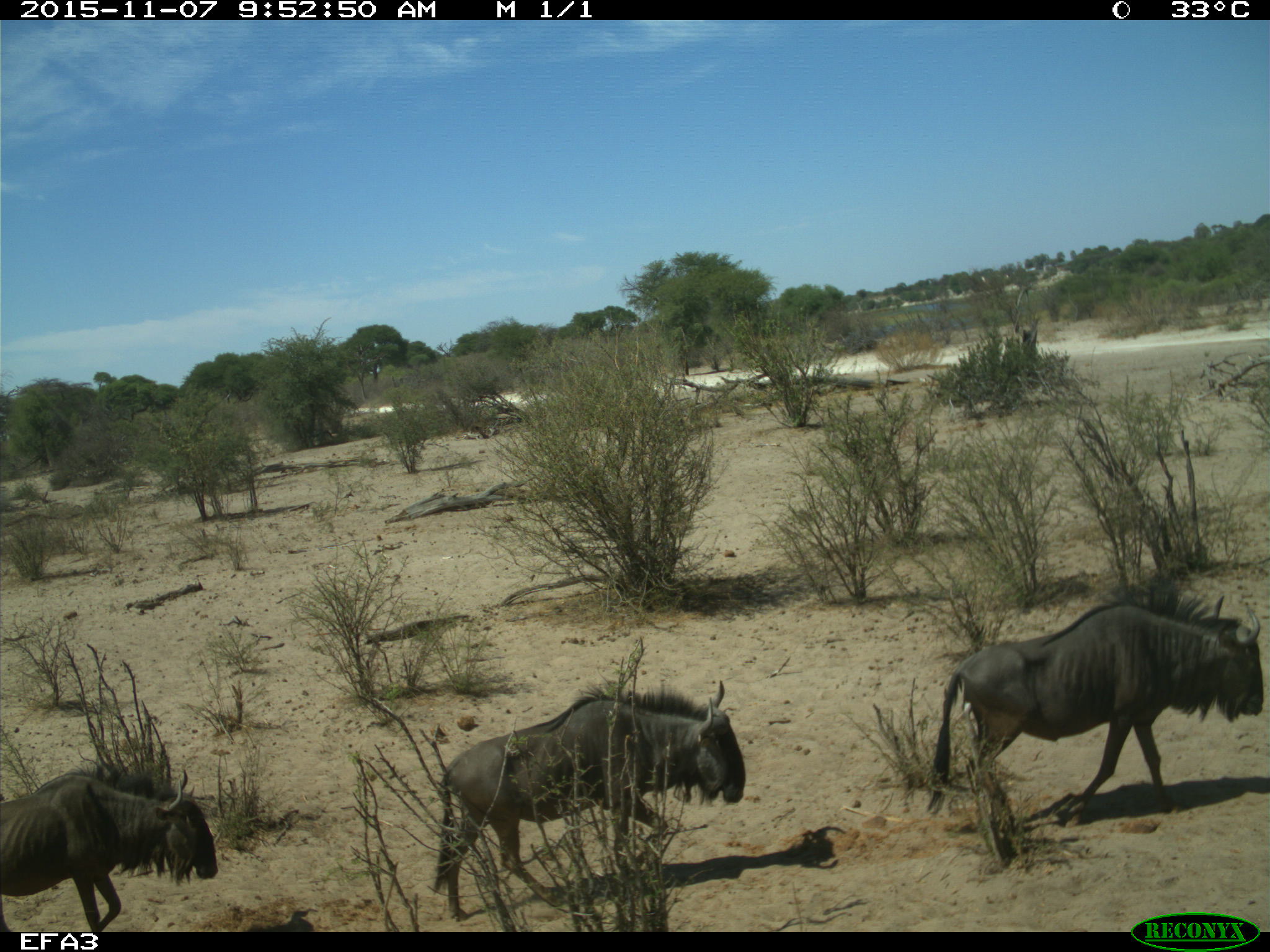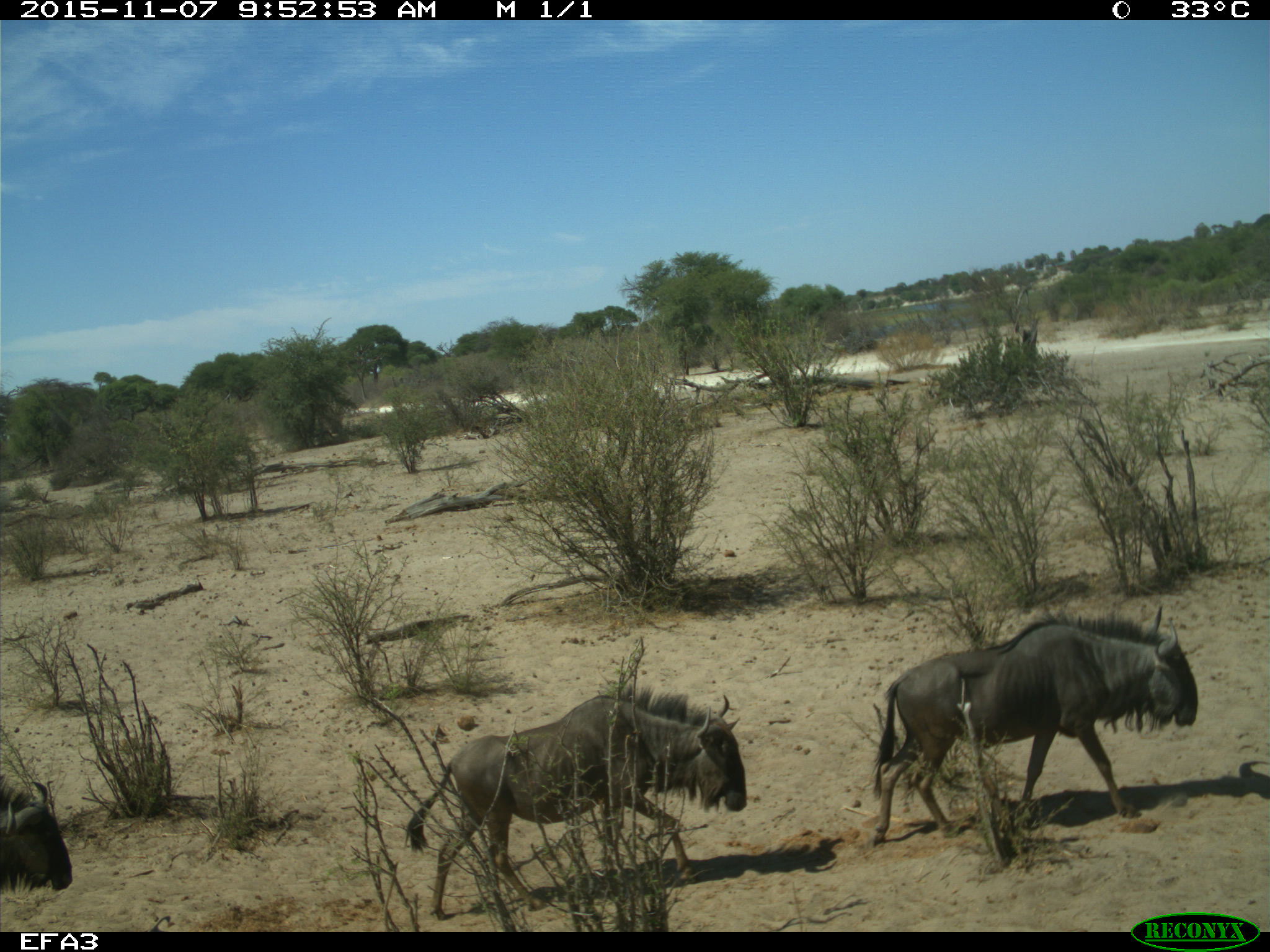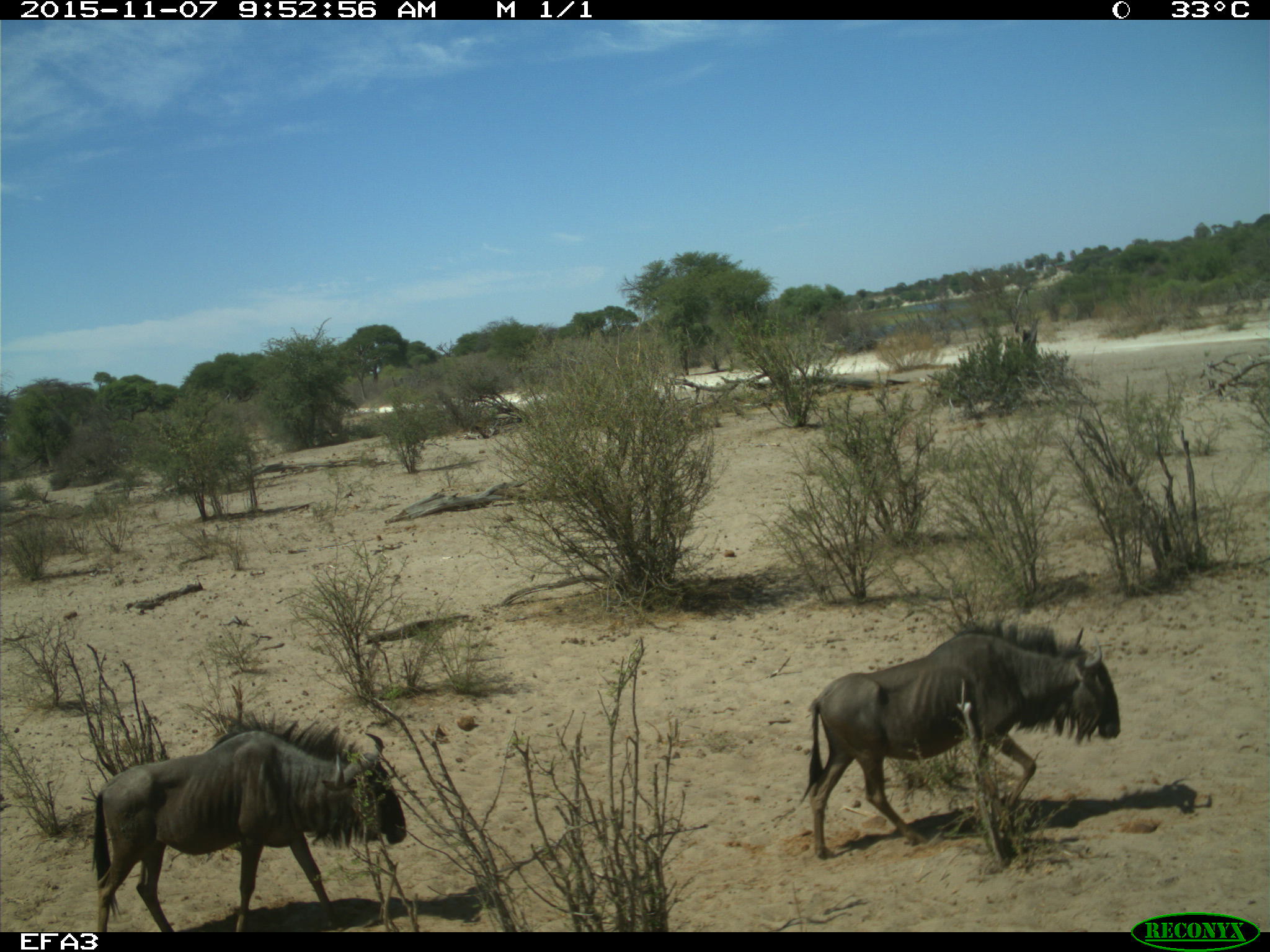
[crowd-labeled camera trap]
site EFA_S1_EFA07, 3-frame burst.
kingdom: Animalia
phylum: Chordata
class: Mammalia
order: Artiodactyla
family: Bovidae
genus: Connochaetes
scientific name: Connochaetes taurinus taurinus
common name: blue wildebeest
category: wildebeestblue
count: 3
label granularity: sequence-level